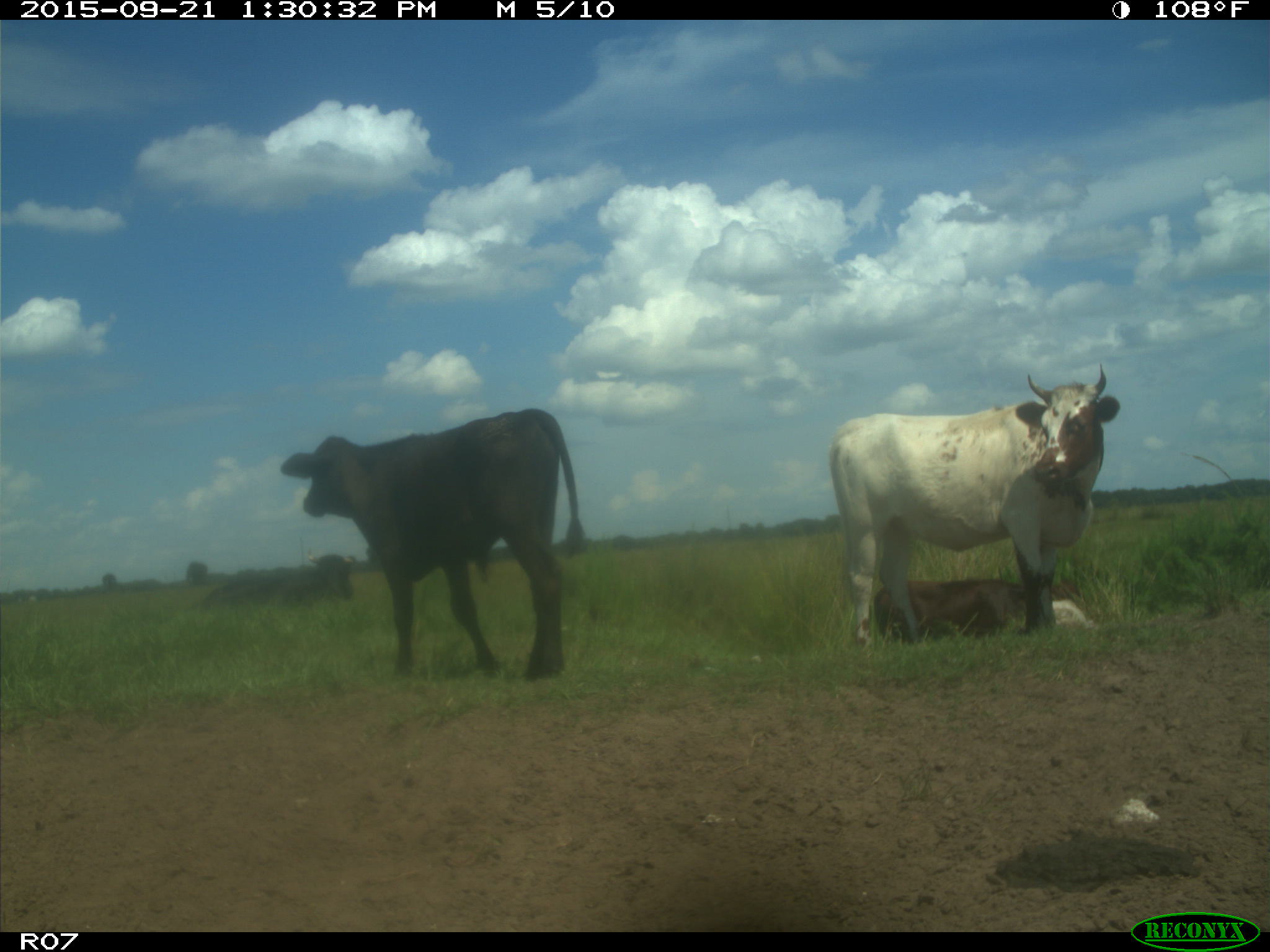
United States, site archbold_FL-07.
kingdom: Animalia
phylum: Chordata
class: Mammalia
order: Artiodactyla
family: Bovidae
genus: Bos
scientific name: Bos taurus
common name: domestic cow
Bos taurus (domestic cow).